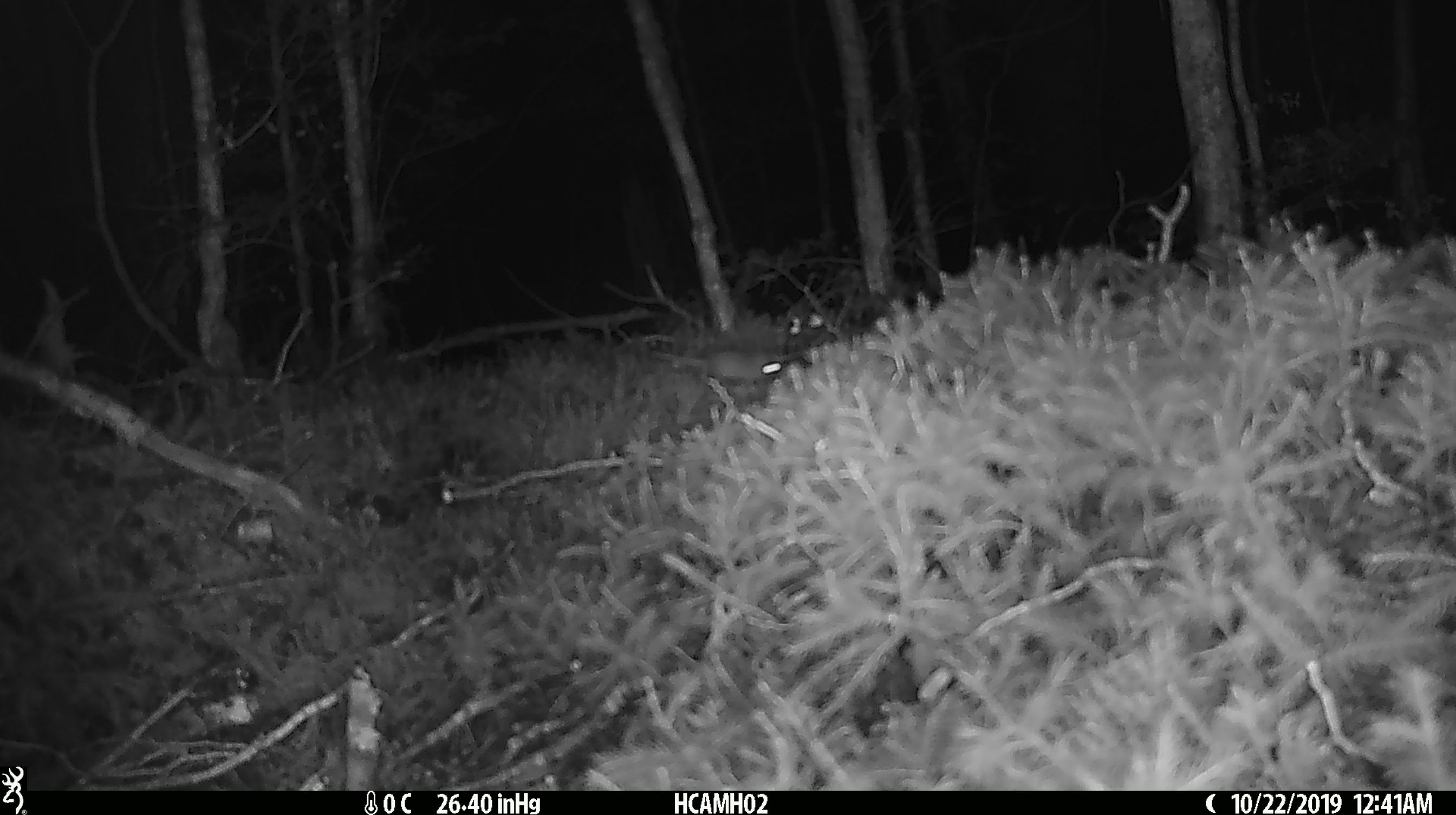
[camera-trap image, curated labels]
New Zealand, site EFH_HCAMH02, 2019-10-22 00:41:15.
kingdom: Animalia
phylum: Chordata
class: Mammalia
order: Rodentia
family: Muridae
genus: Mus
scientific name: Mus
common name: mouse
Mouse (Mus).